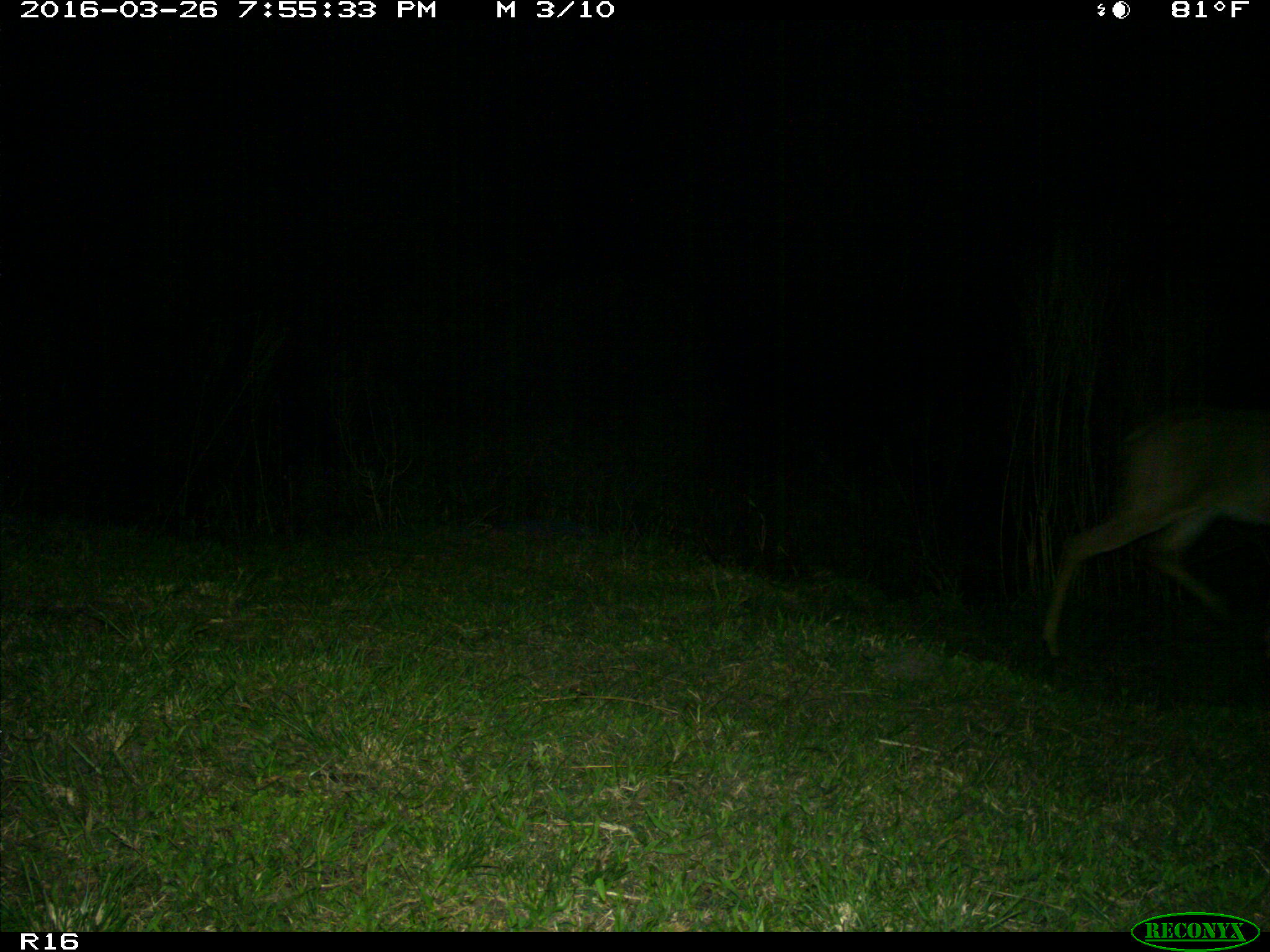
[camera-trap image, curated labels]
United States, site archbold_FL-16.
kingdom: Animalia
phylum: Chordata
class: Mammalia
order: Artiodactyla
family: Cervidae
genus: Odocoileus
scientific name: Odocoileus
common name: deer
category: unidentified deer